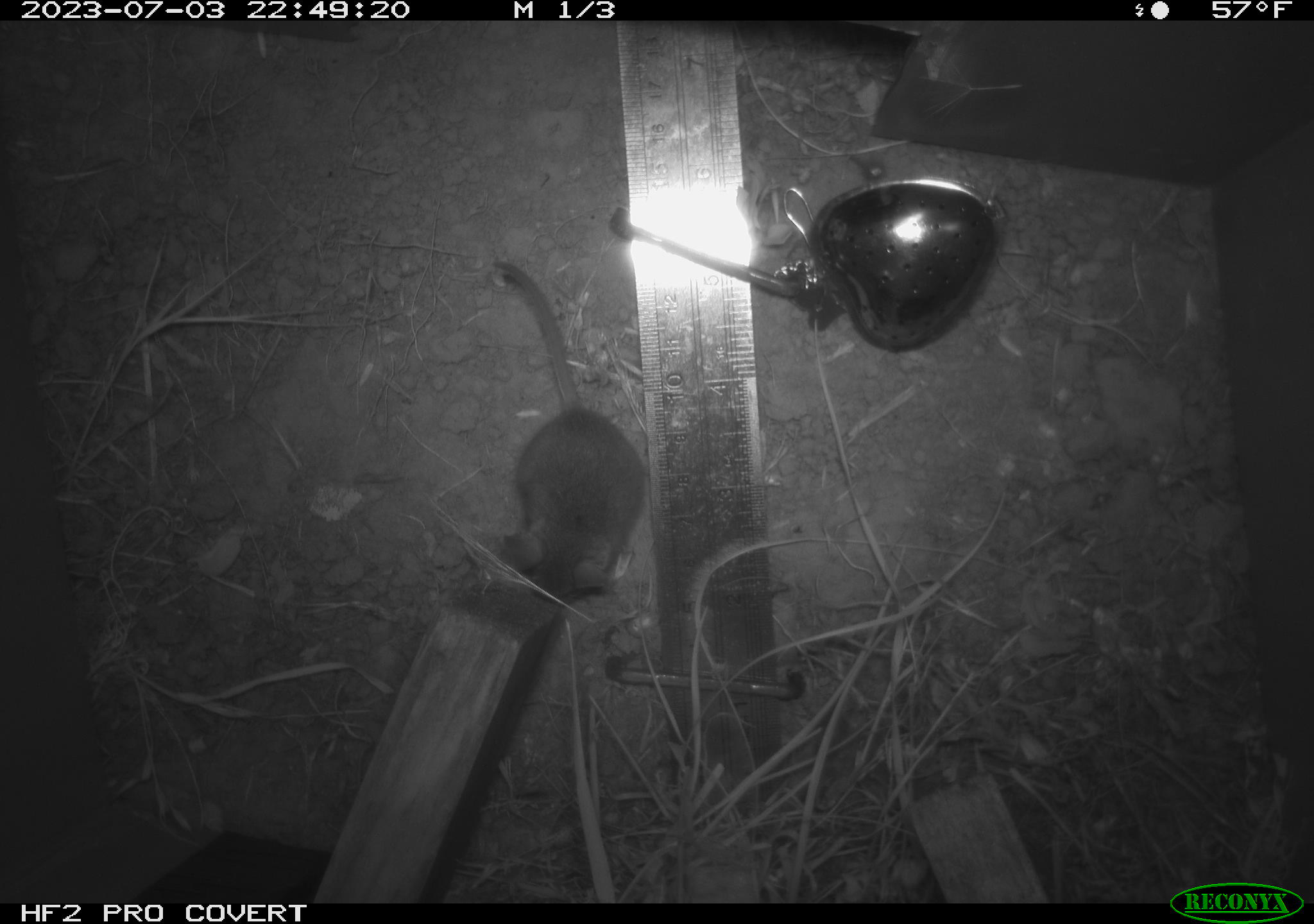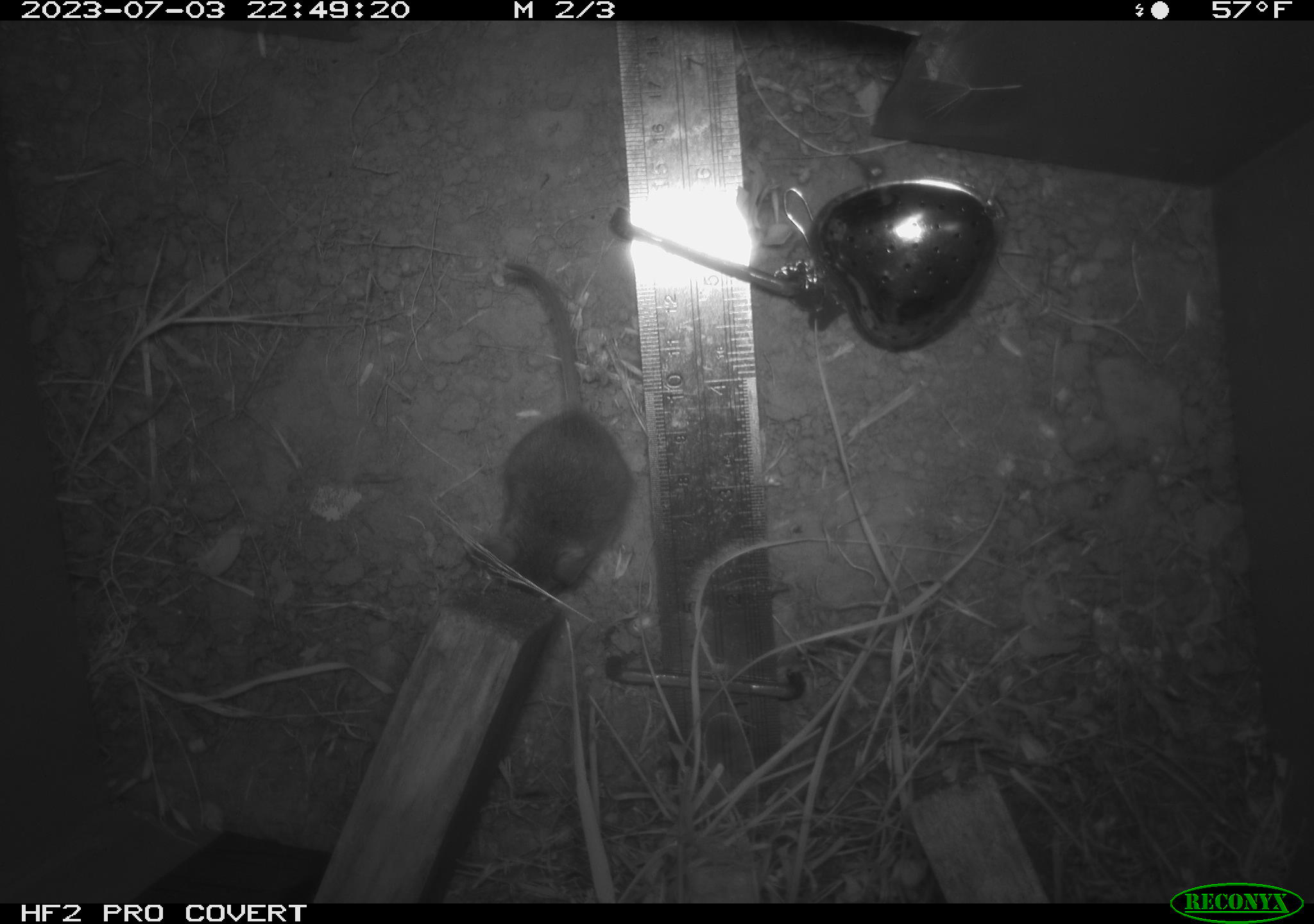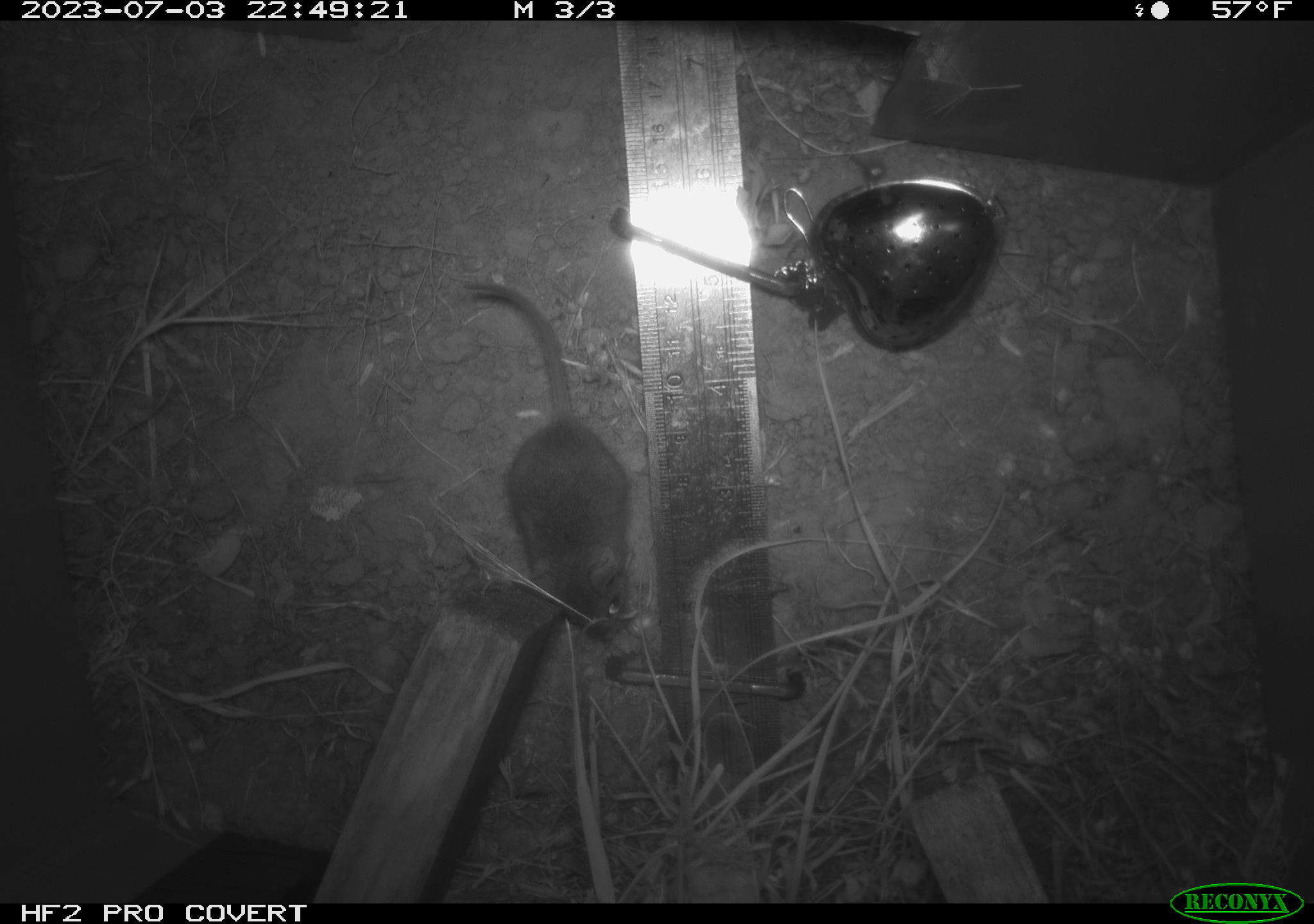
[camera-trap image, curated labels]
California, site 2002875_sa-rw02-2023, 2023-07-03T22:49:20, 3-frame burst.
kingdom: Animalia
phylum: Chordata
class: Mammalia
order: Rodentia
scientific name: Rodentia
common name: mouse species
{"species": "mouse species (Rodentia)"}